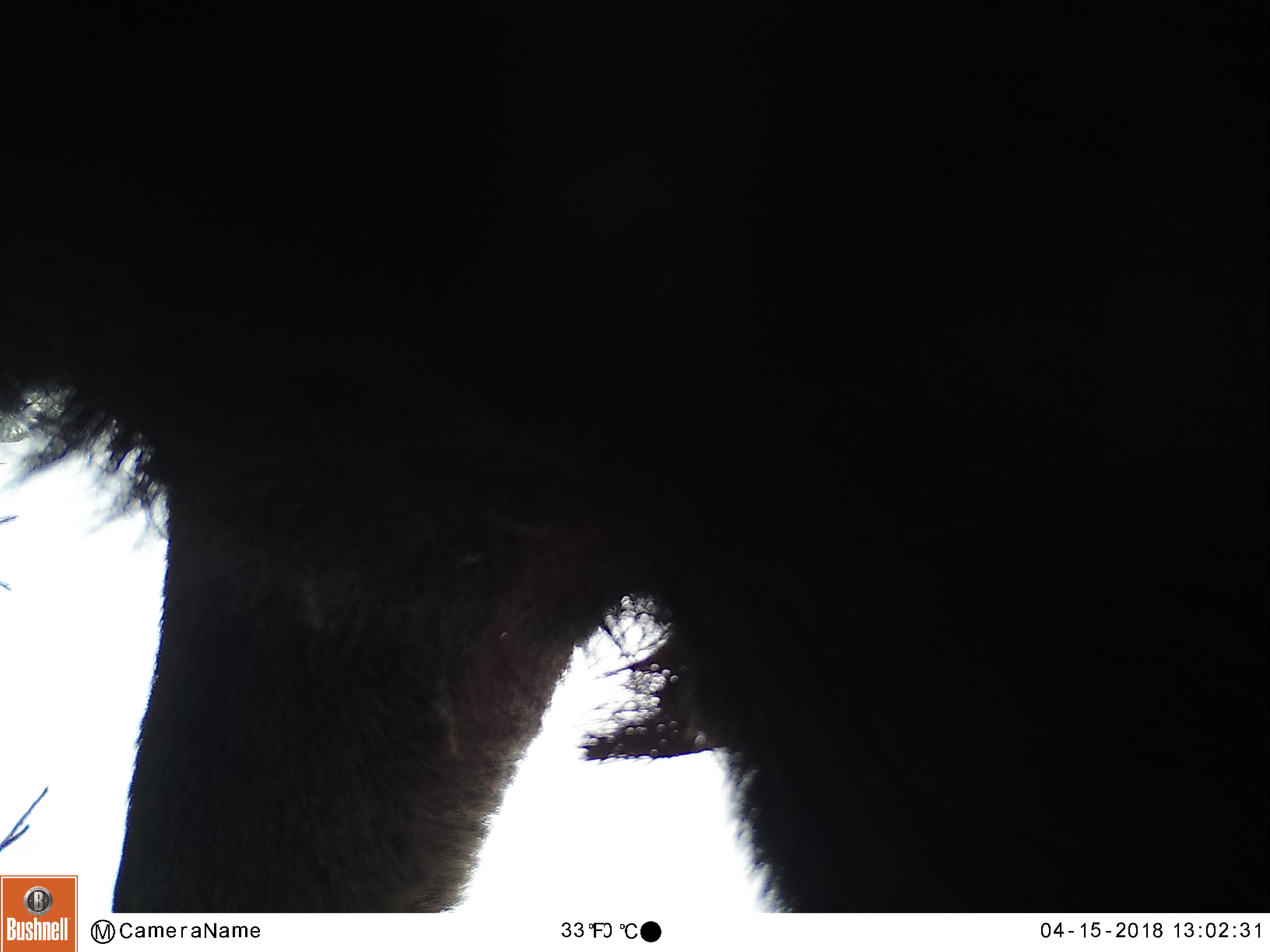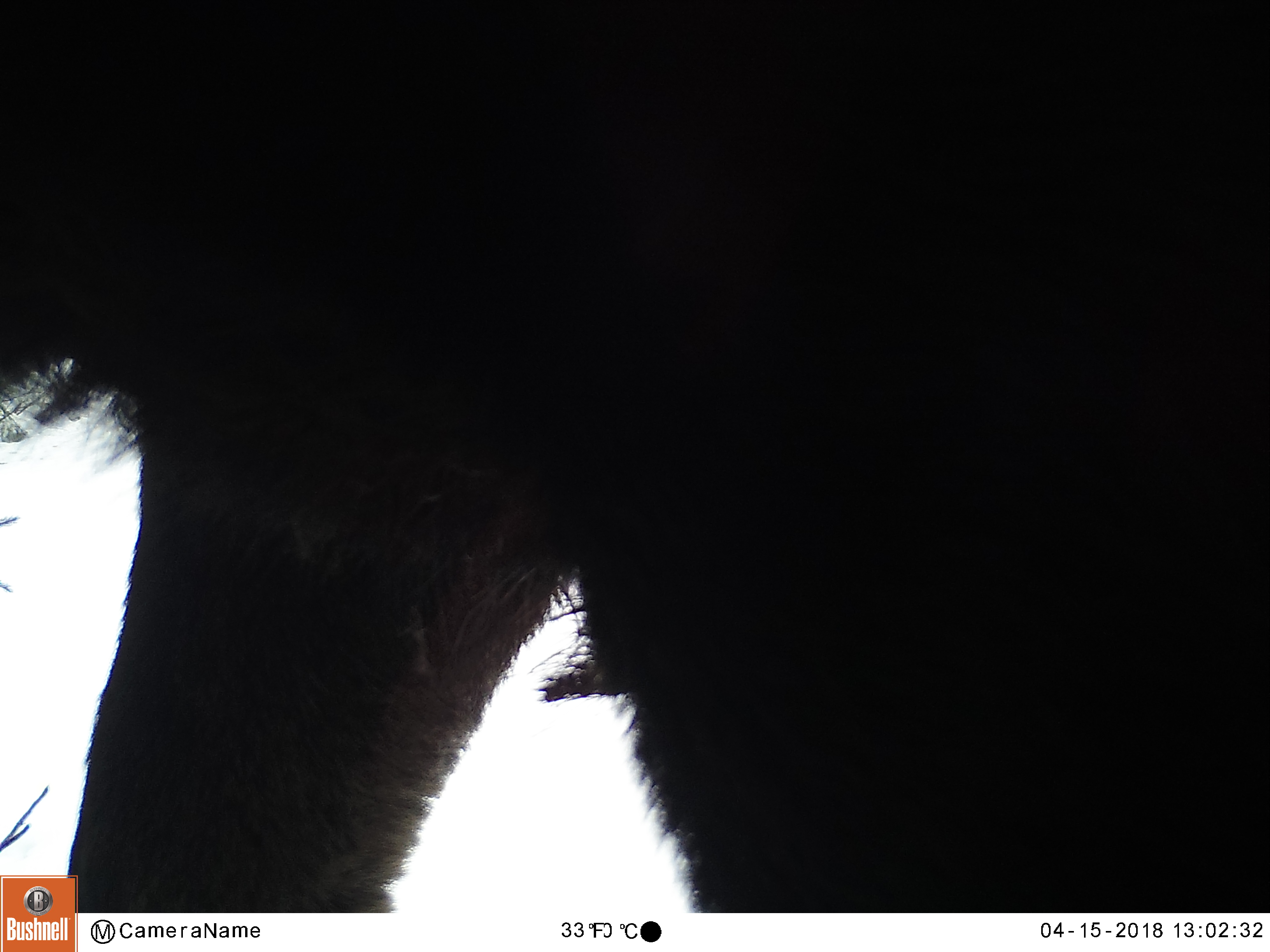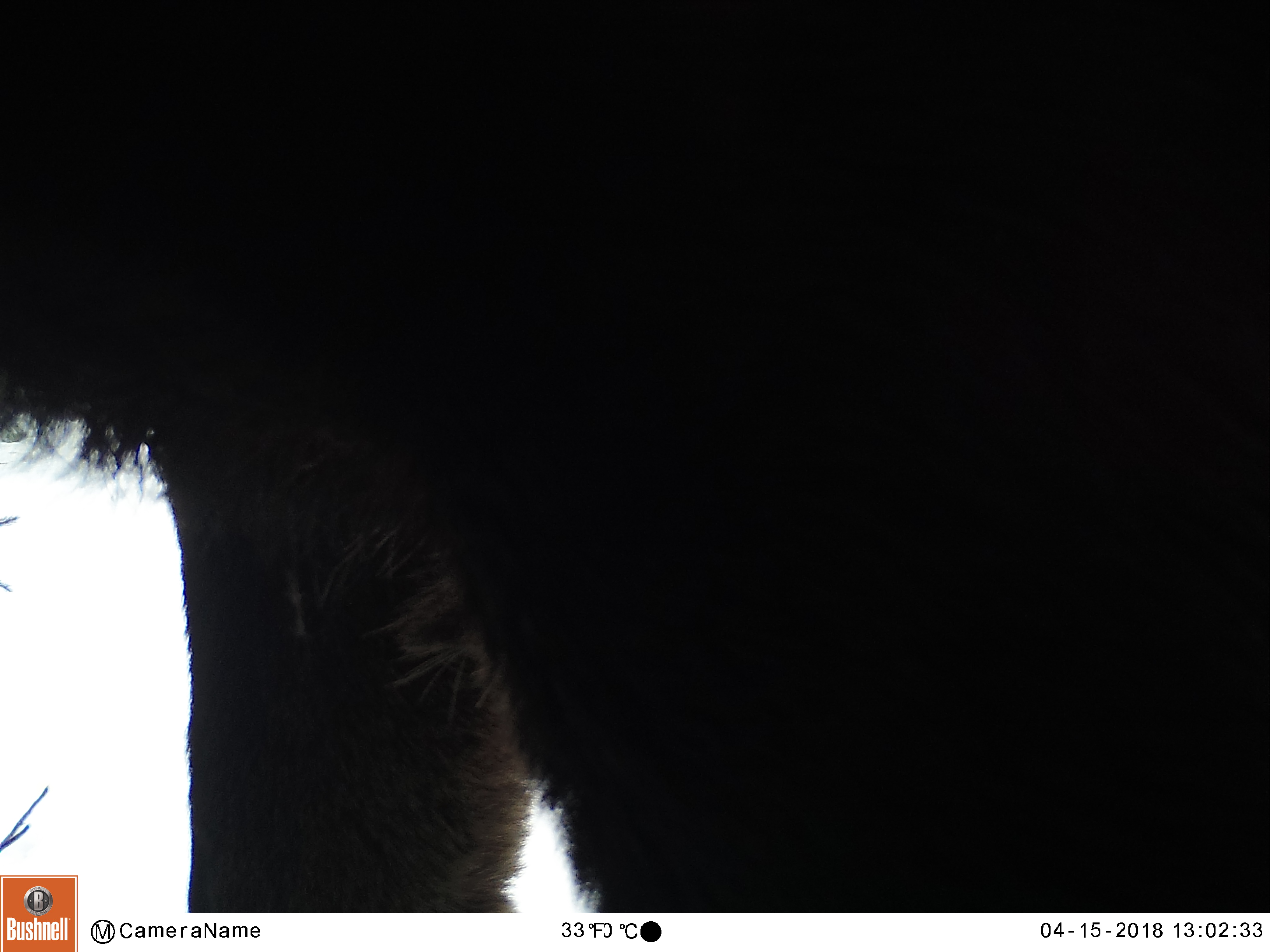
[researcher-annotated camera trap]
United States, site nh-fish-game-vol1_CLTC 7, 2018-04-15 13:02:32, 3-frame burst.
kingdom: Animalia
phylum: Chordata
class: Mammalia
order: Artiodactyla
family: Cervidae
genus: Alces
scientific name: Alces alces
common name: moose